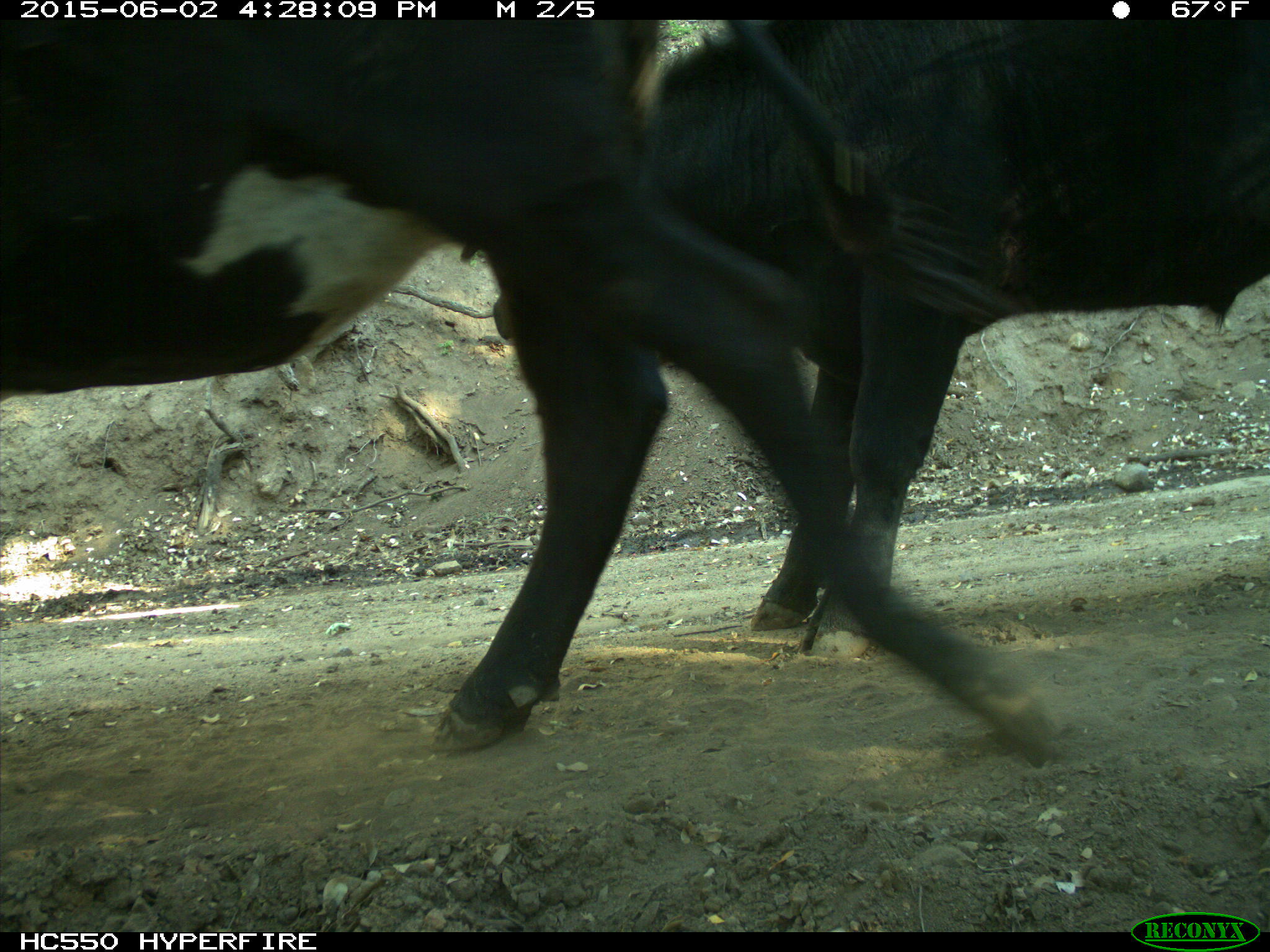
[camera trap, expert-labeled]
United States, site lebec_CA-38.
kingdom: Animalia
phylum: Chordata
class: Mammalia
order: Artiodactyla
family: Bovidae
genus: Bos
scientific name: Bos taurus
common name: domestic cow